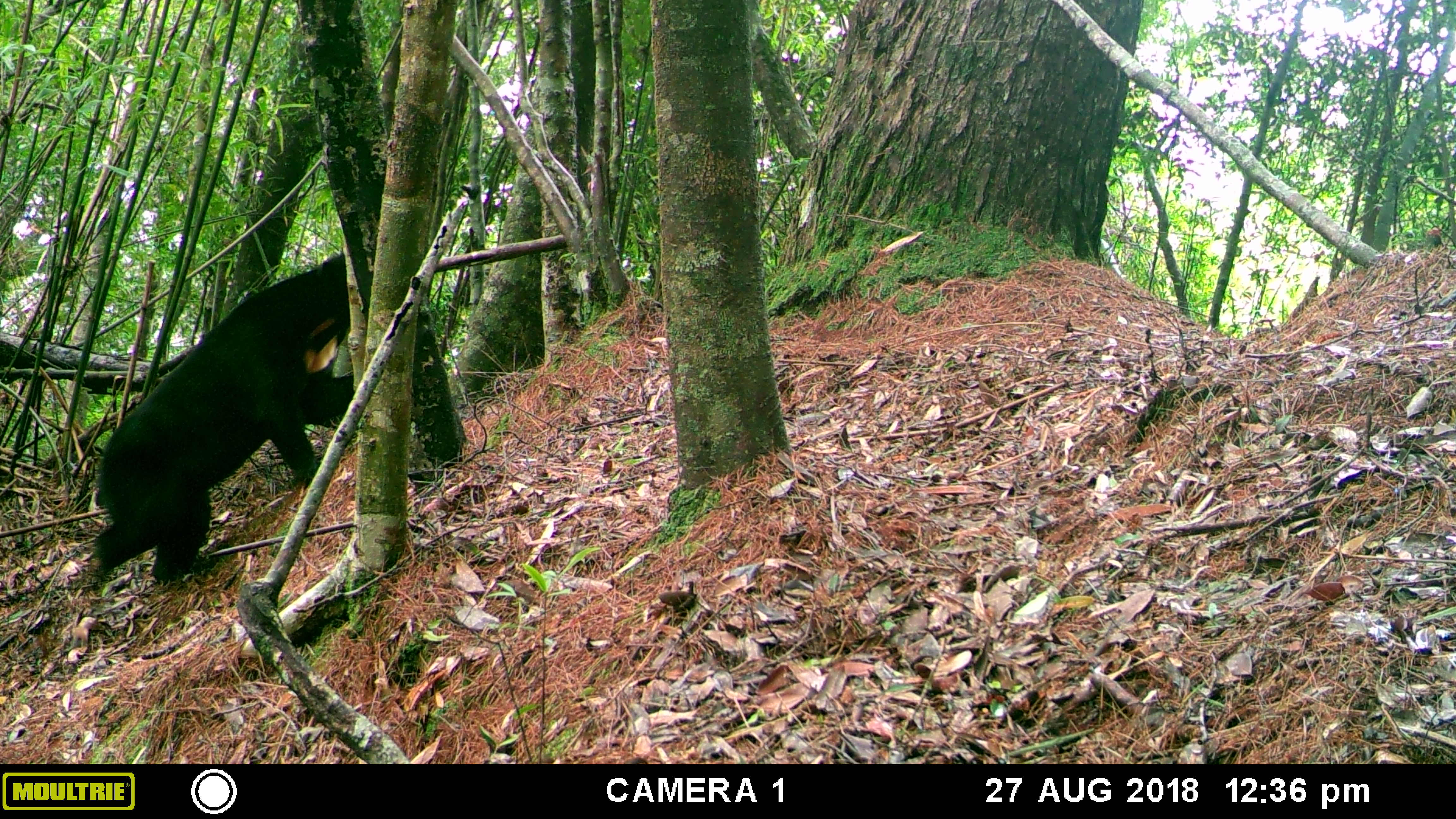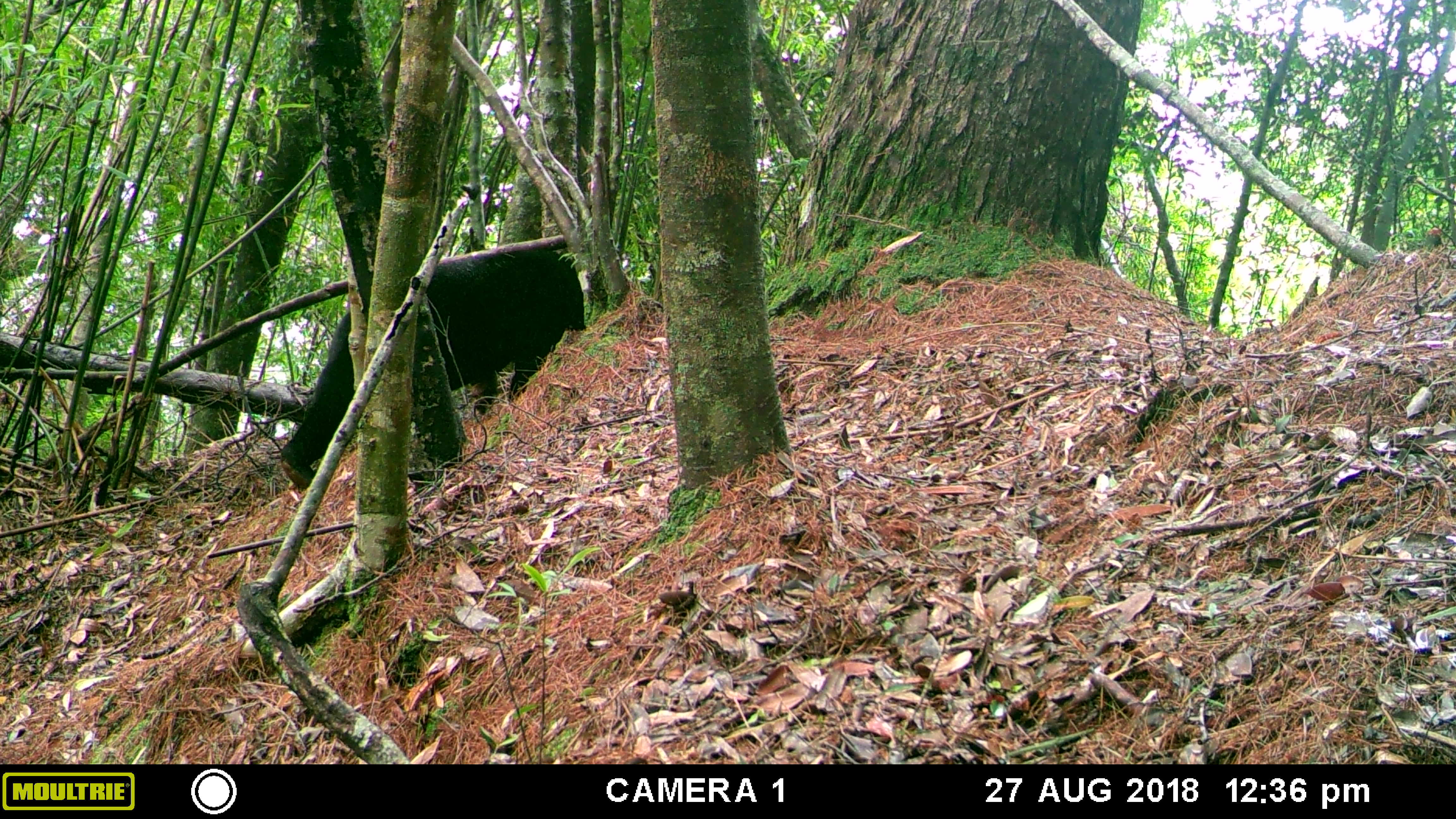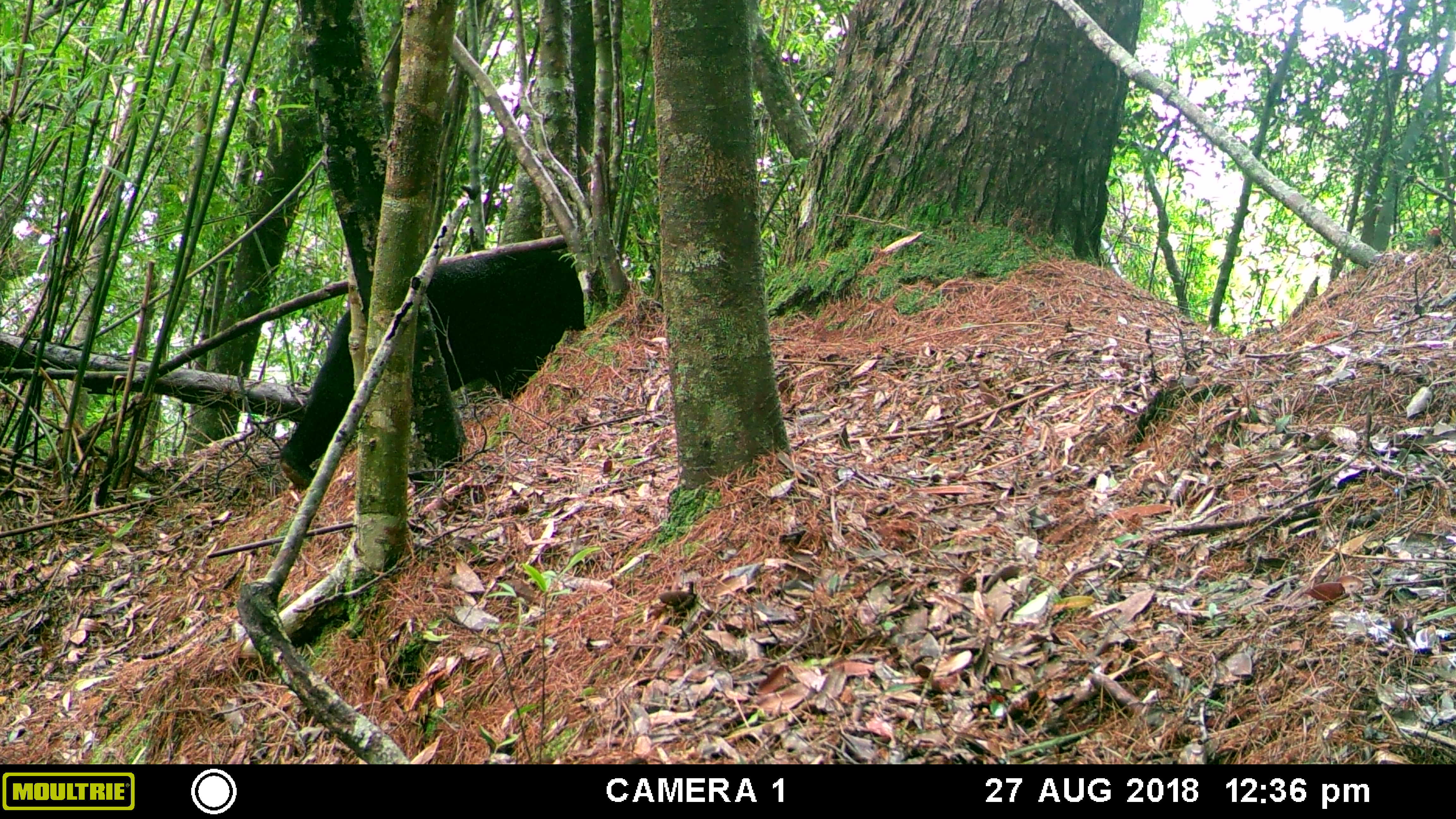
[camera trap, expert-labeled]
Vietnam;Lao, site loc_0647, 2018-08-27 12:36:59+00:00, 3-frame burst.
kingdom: Animalia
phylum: Chordata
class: Mammalia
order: Carnivora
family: Ursidae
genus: Helarctos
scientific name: Helarctos malayanus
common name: sun bear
Sun bear (Helarctos malayanus). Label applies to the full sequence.